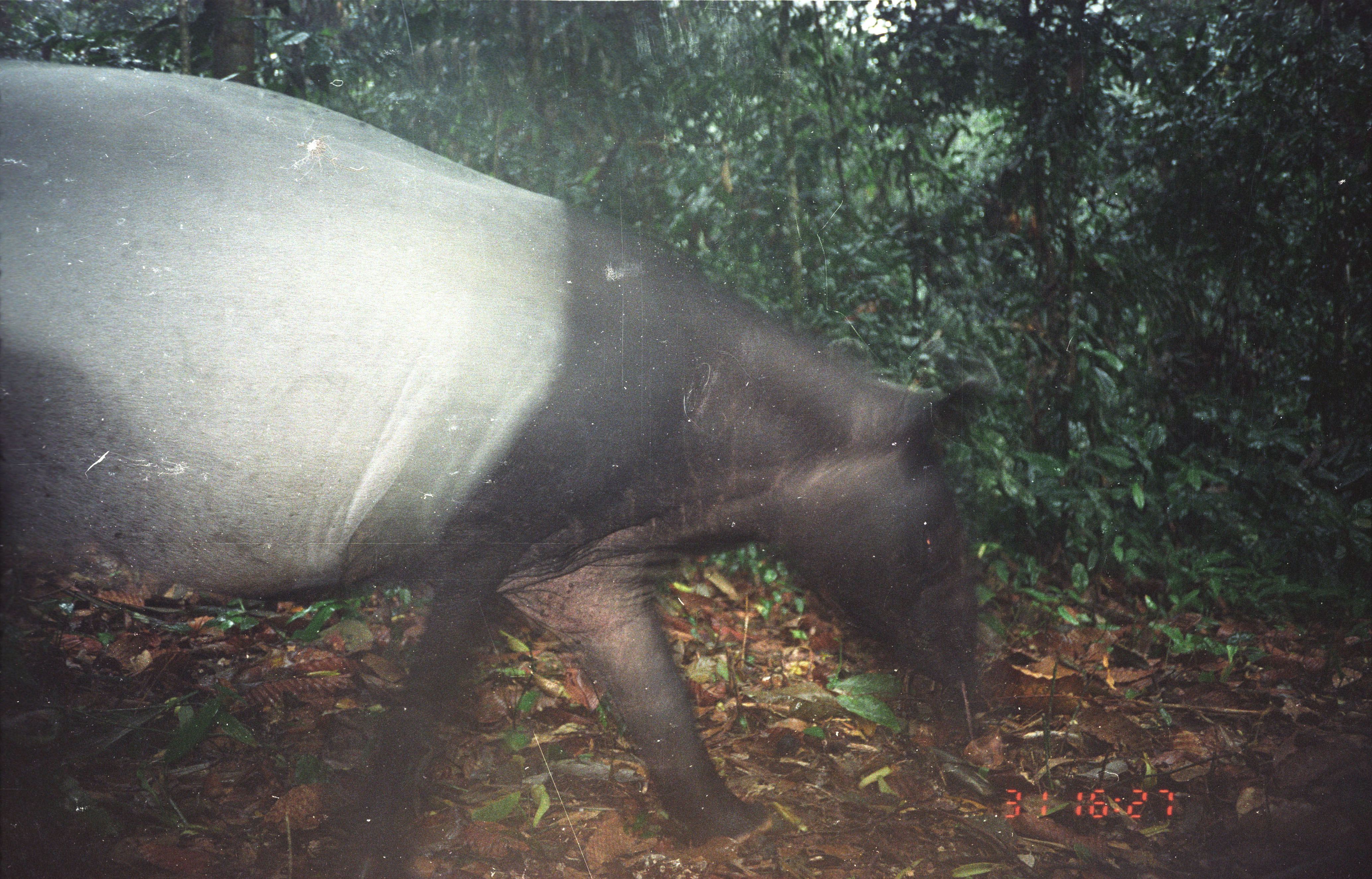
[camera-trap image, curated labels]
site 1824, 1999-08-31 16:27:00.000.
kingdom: Animalia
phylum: Chordata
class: Mammalia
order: Perissodactyla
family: Tapiridae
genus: Tapirus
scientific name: Tapirus indicus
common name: malayan tapir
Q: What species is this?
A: Tapirus indicus (malayan tapir).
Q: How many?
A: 1.